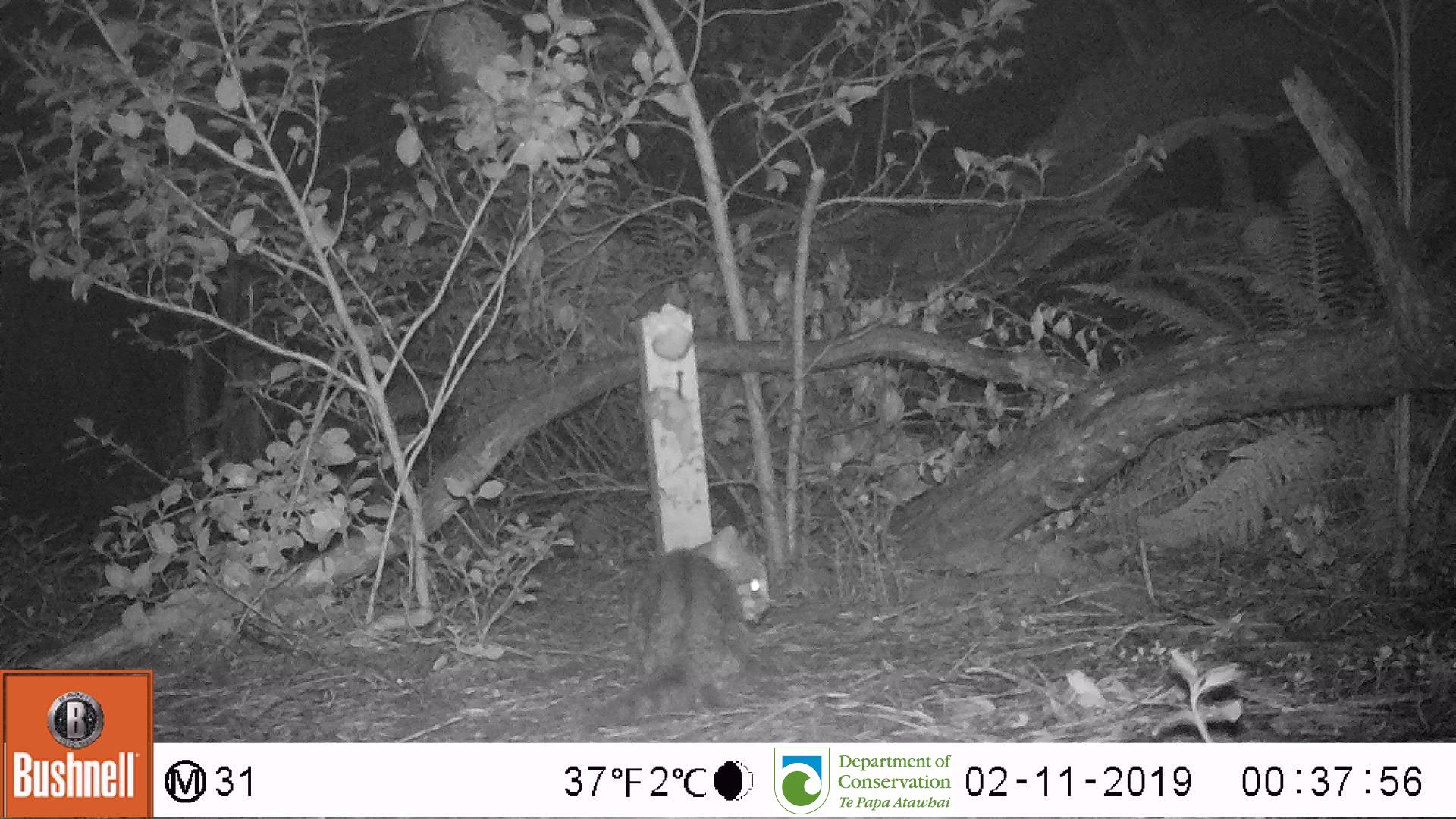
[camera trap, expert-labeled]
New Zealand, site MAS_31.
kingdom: Animalia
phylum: Chordata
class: Mammalia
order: Carnivora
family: Felidae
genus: Felis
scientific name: Felis catus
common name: domestic cat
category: cat